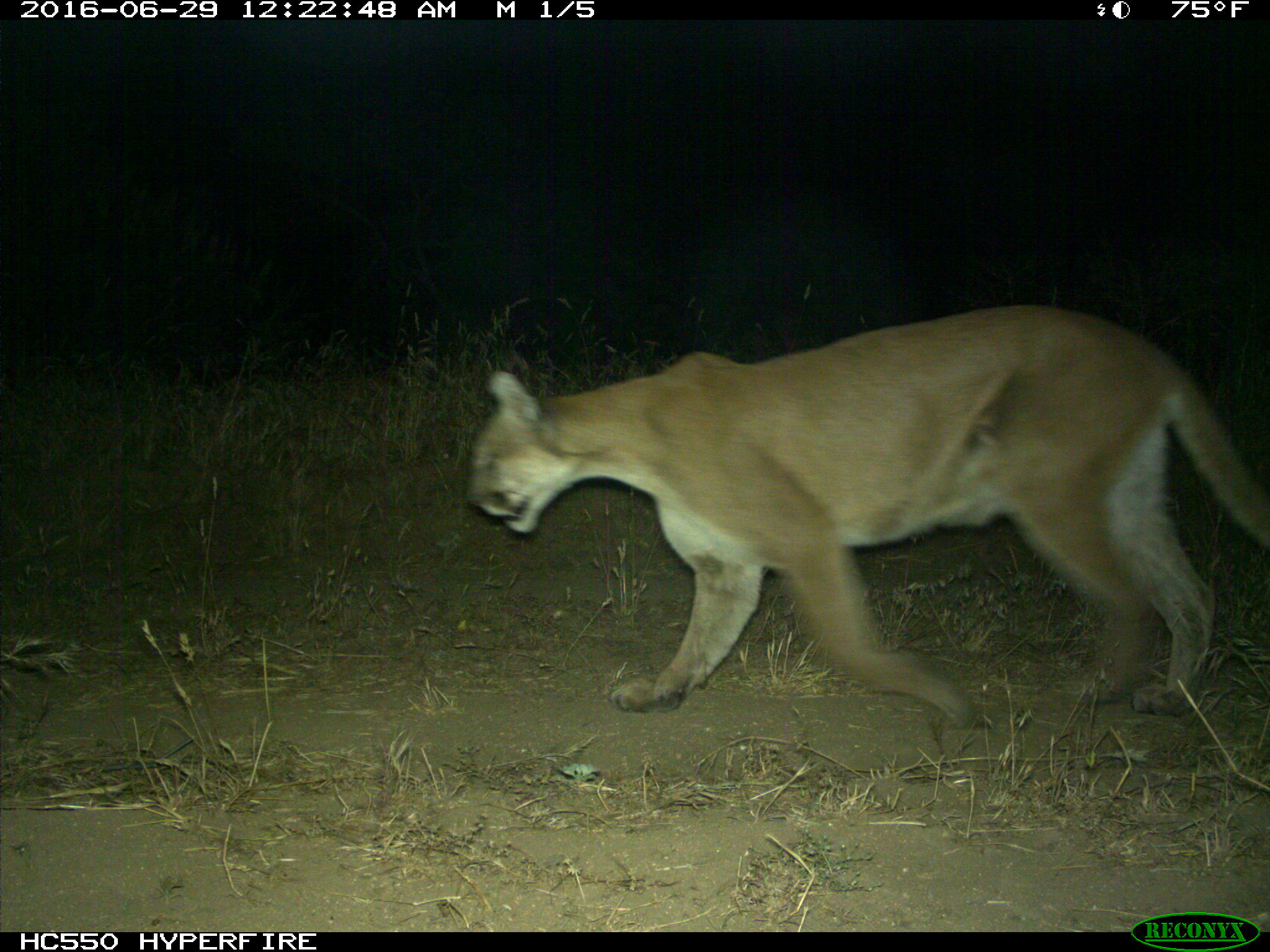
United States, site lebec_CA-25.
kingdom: Animalia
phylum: Chordata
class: Mammalia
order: Carnivora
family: Felidae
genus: Puma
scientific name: Puma concolor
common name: mountain lion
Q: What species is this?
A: Puma concolor (mountain lion).